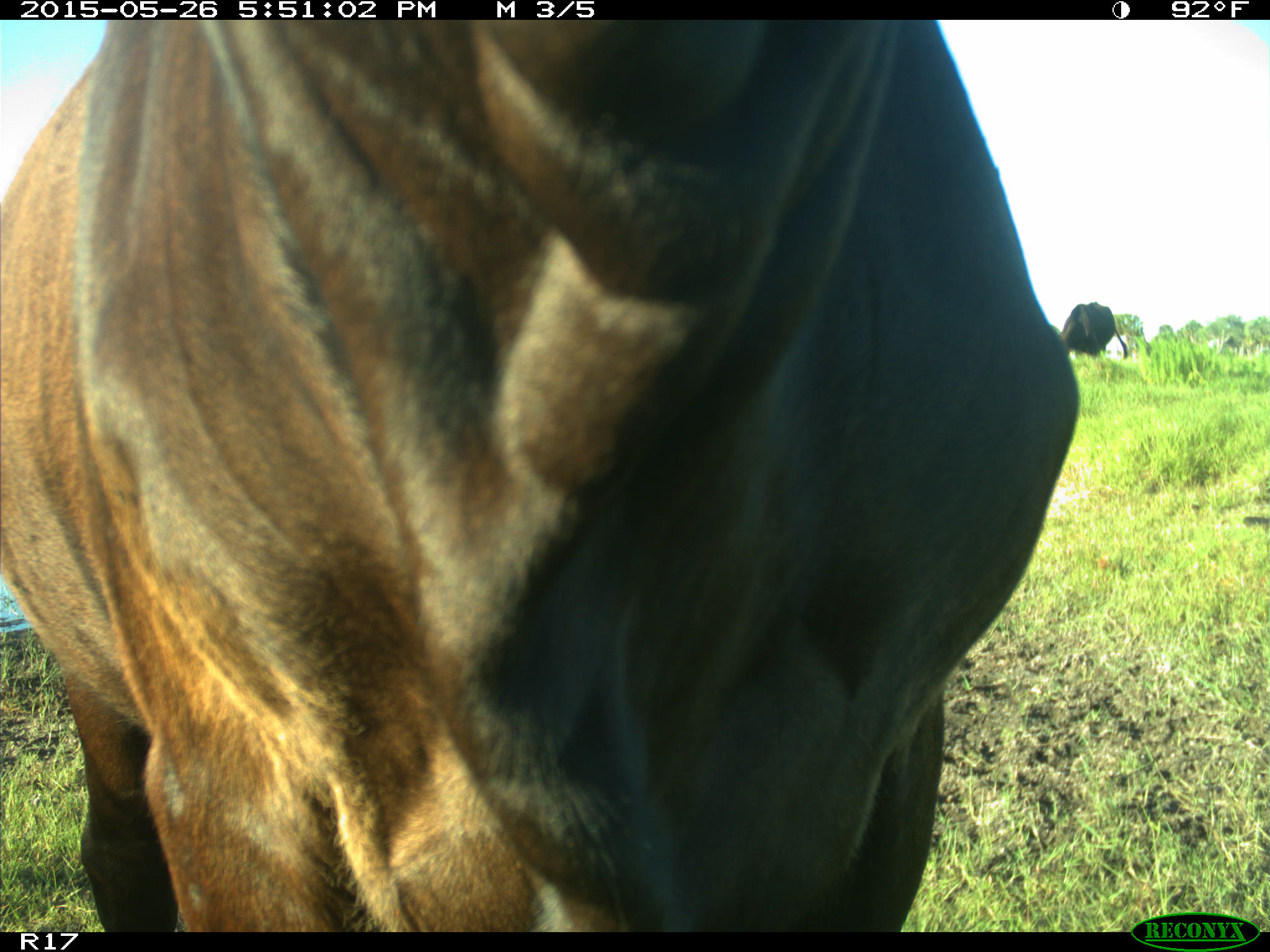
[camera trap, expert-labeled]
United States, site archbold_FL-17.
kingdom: Animalia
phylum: Chordata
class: Mammalia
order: Artiodactyla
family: Bovidae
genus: Bos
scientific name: Bos taurus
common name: domestic cow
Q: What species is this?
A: Bos taurus (domestic cow).